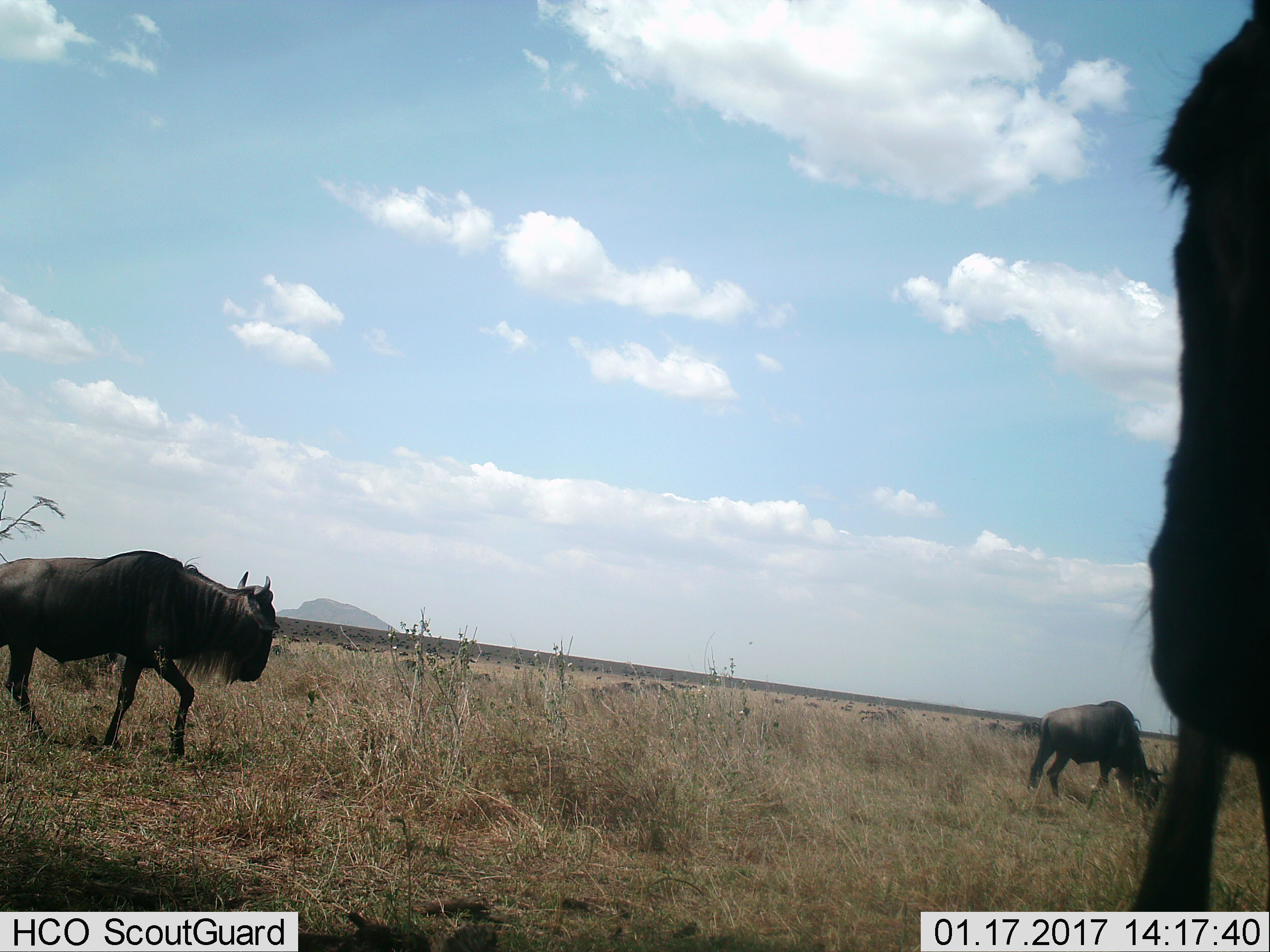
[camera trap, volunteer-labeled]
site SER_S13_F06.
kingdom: Animalia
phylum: Chordata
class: Mammalia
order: Artiodactyla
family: Bovidae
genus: Connochaetes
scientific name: Connochaetes taurinus taurinus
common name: blue wildebeest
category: wildebeestblue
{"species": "wildebeestblue (blue wildebeest) (Connochaetes taurinus taurinus)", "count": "3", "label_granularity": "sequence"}